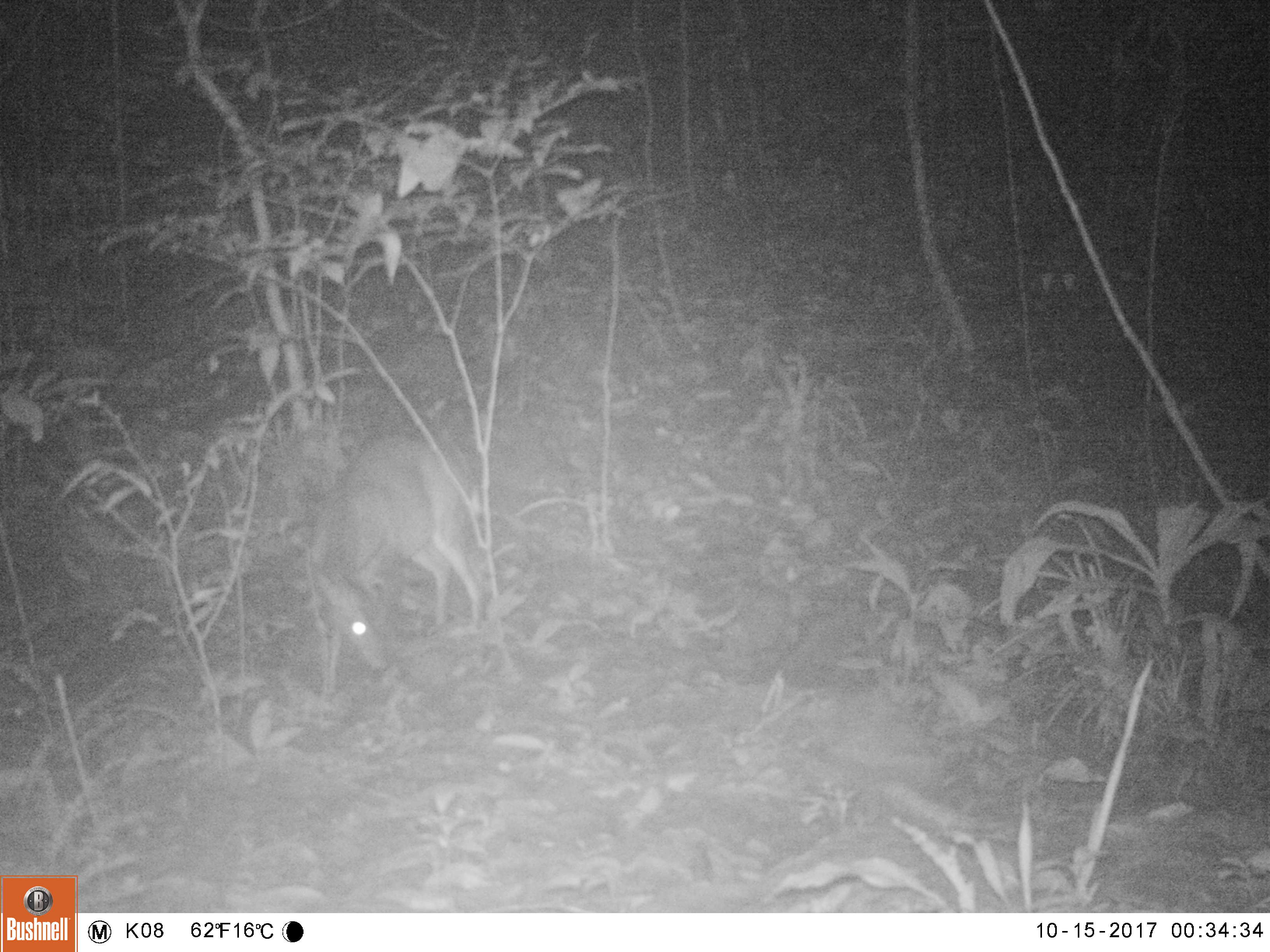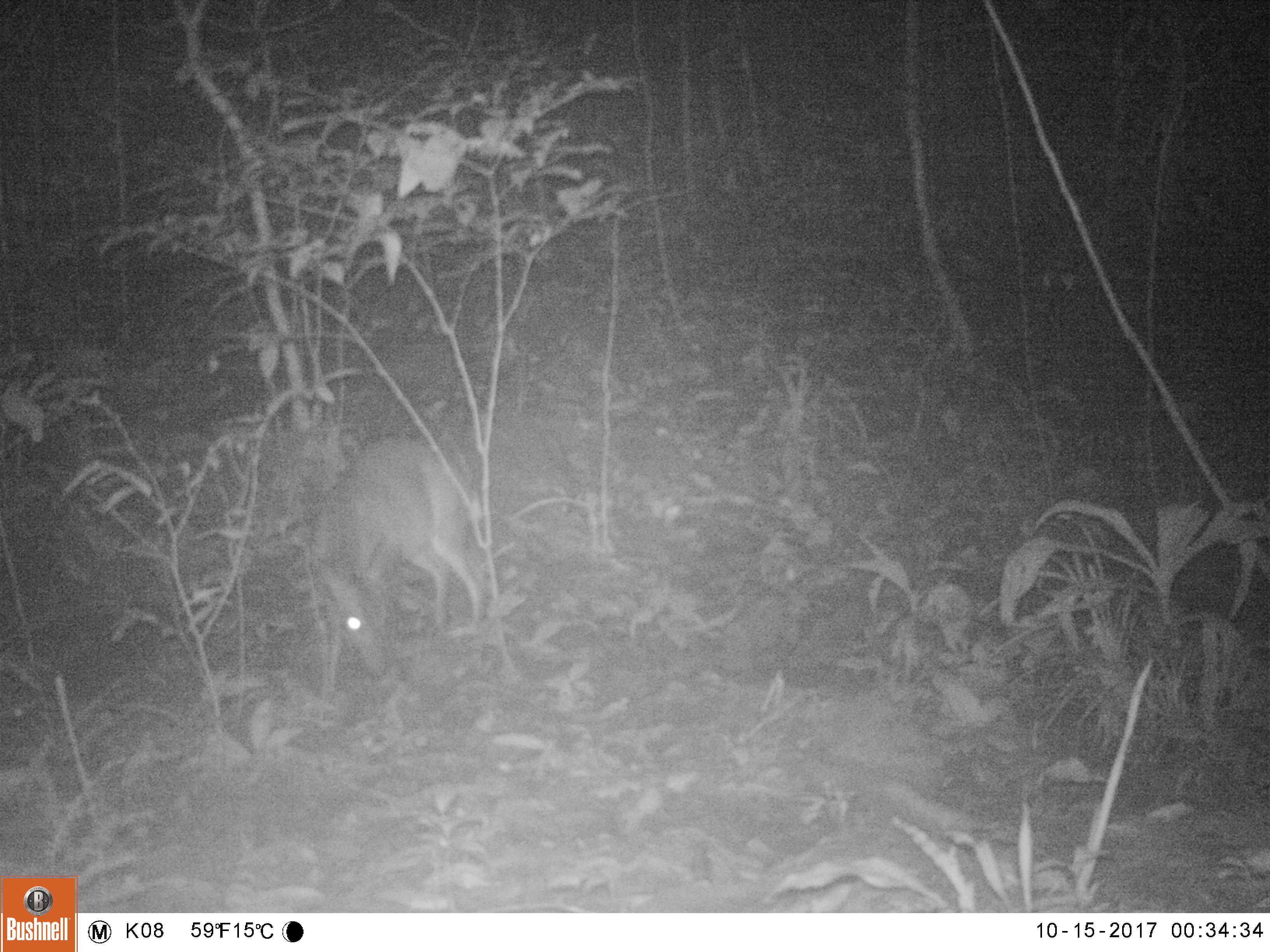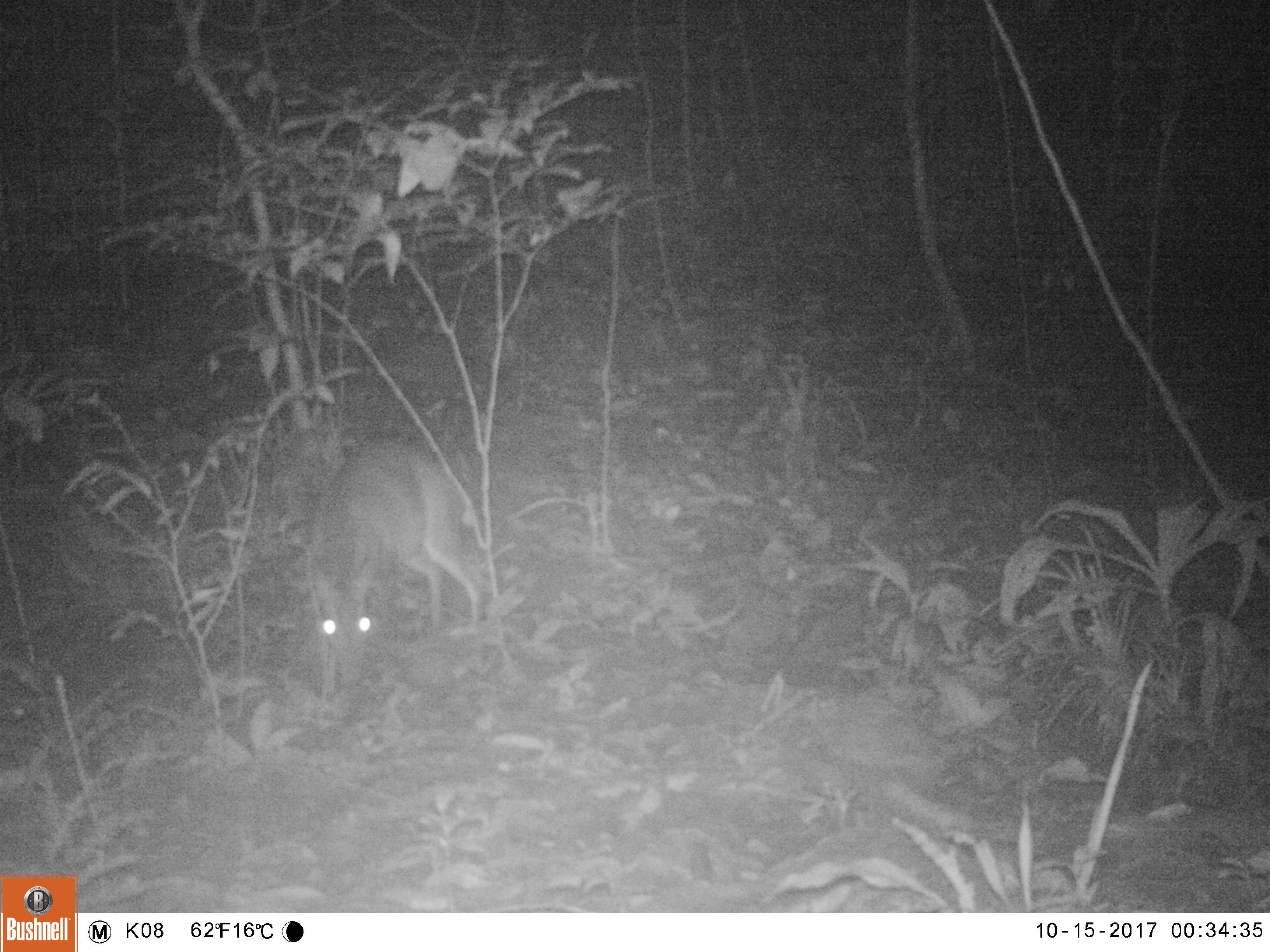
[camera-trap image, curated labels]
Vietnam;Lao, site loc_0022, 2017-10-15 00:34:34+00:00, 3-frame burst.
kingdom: Animalia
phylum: Chordata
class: Mammalia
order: Artiodactyla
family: Cervidae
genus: Muntiacus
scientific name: Muntiacus vuquangensis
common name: large-antlered muntjac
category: large antlered muntjac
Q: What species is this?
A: Large antlered muntjac (large-antlered muntjac) (Muntiacus vuquangensis).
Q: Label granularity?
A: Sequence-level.